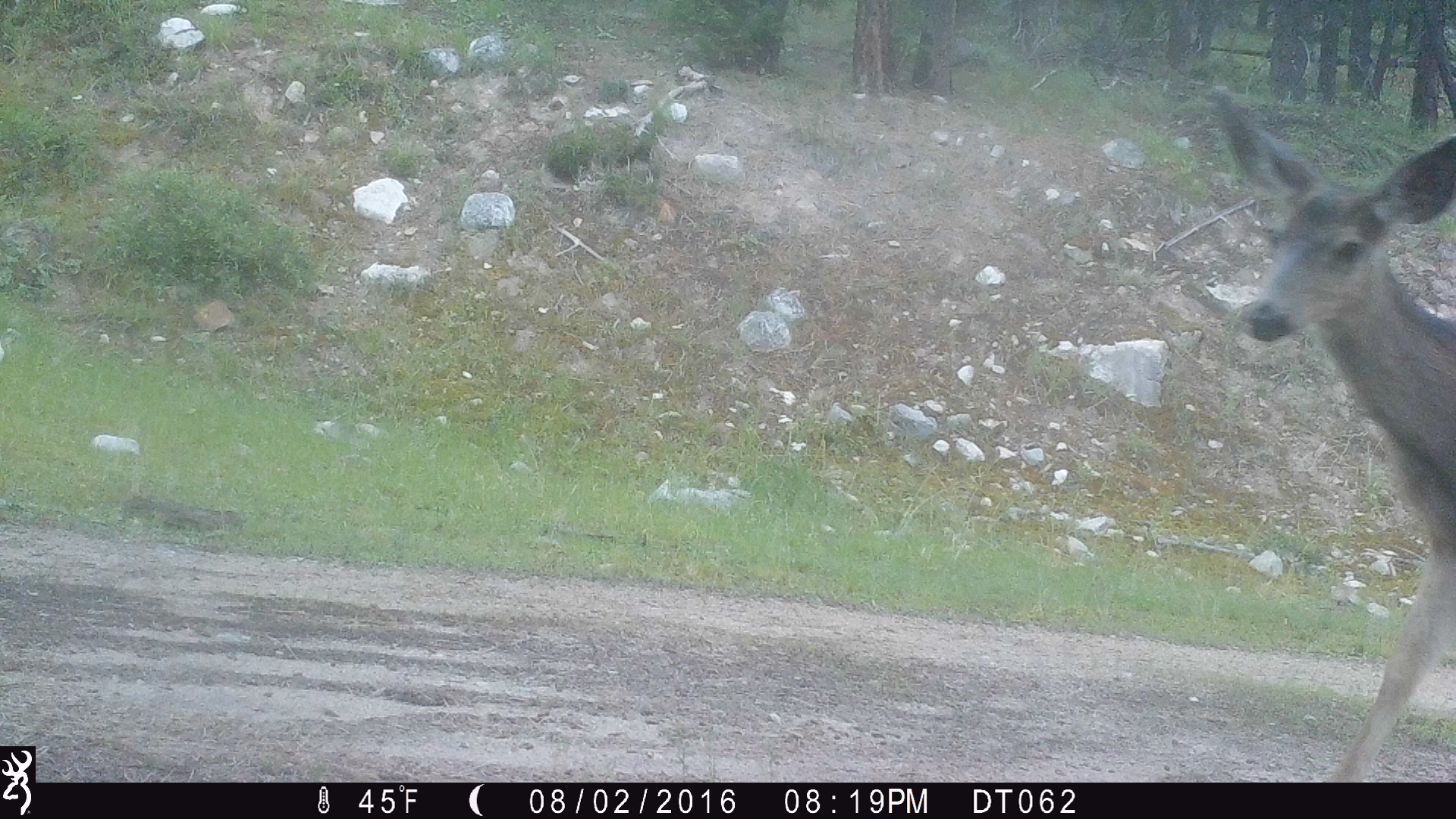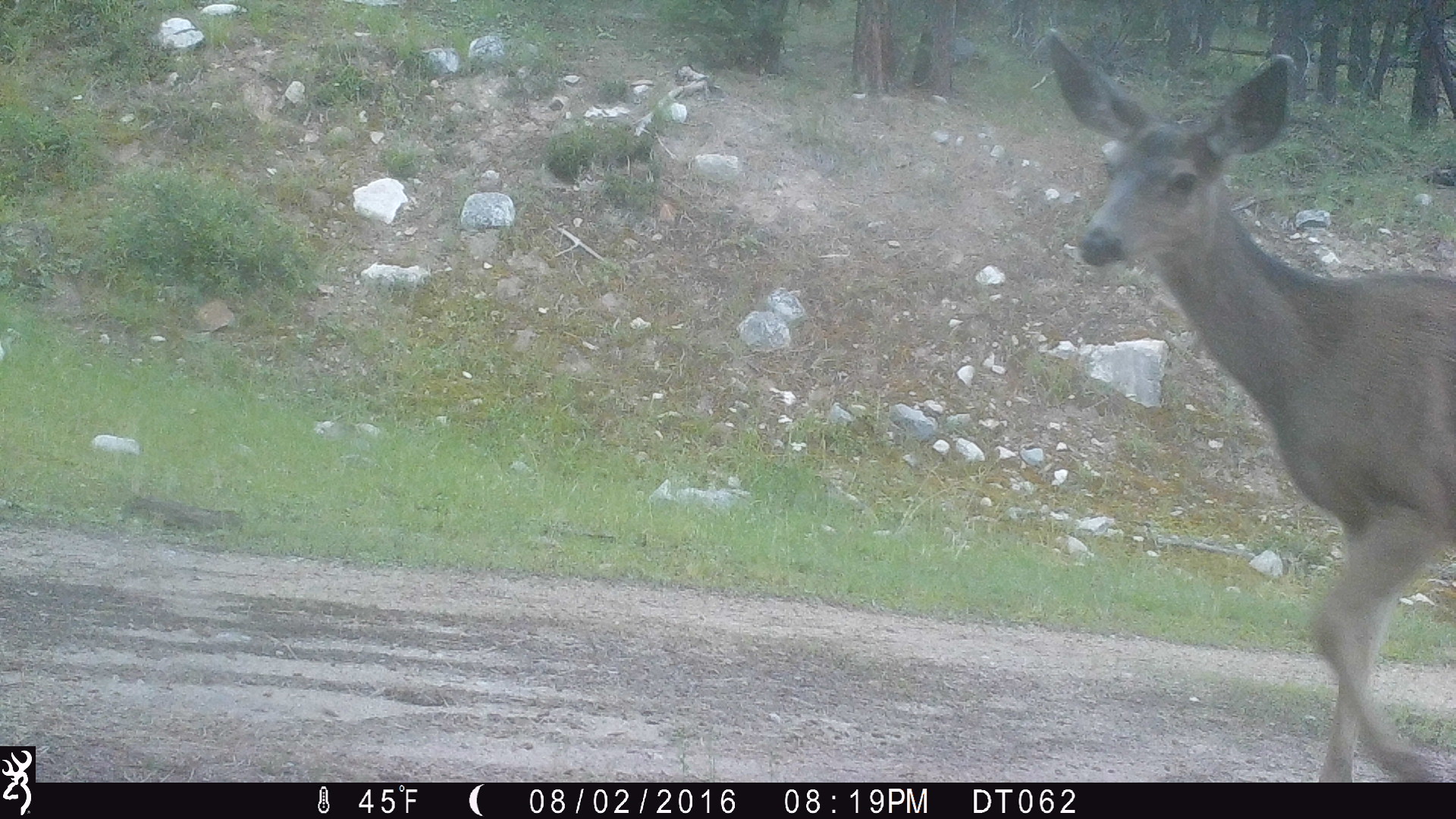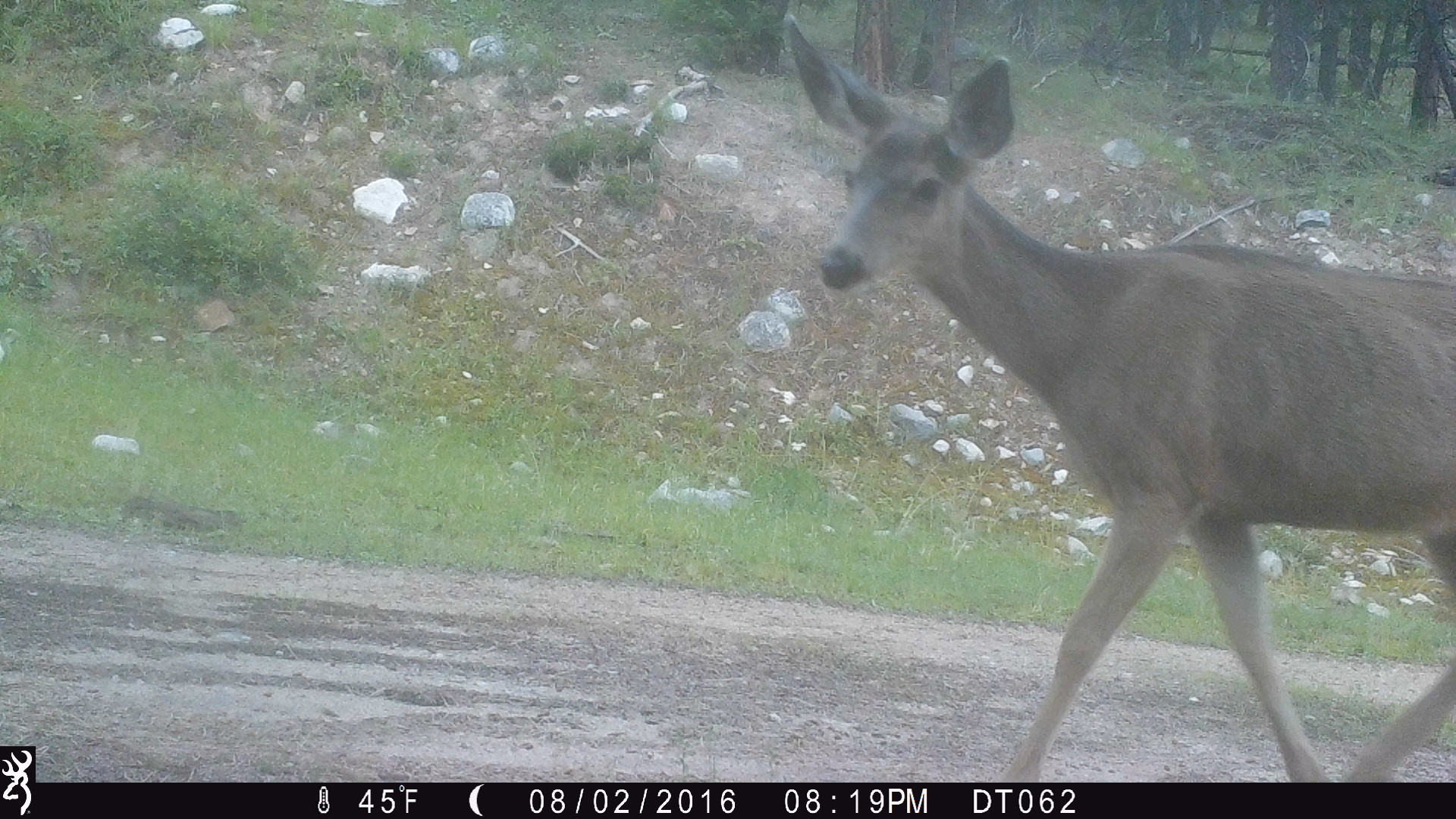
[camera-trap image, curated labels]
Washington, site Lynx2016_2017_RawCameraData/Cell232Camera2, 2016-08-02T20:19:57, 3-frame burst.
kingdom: Animalia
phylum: Chordata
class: Mammalia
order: Artiodactyla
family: Cervidae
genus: Odocoileus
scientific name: Odocoileus hemionus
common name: mule deer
Odocoileus hemionus (mule deer). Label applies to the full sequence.